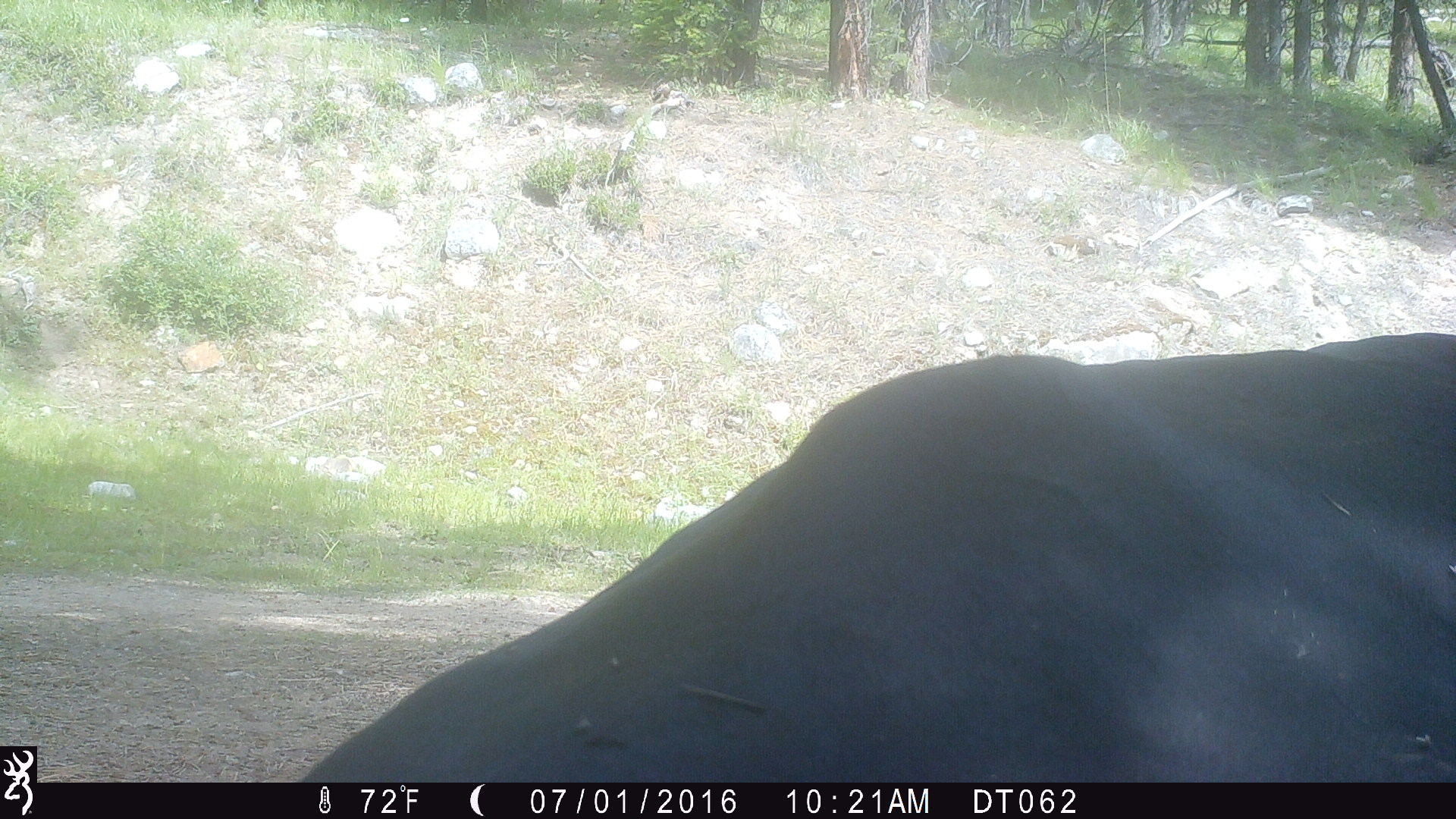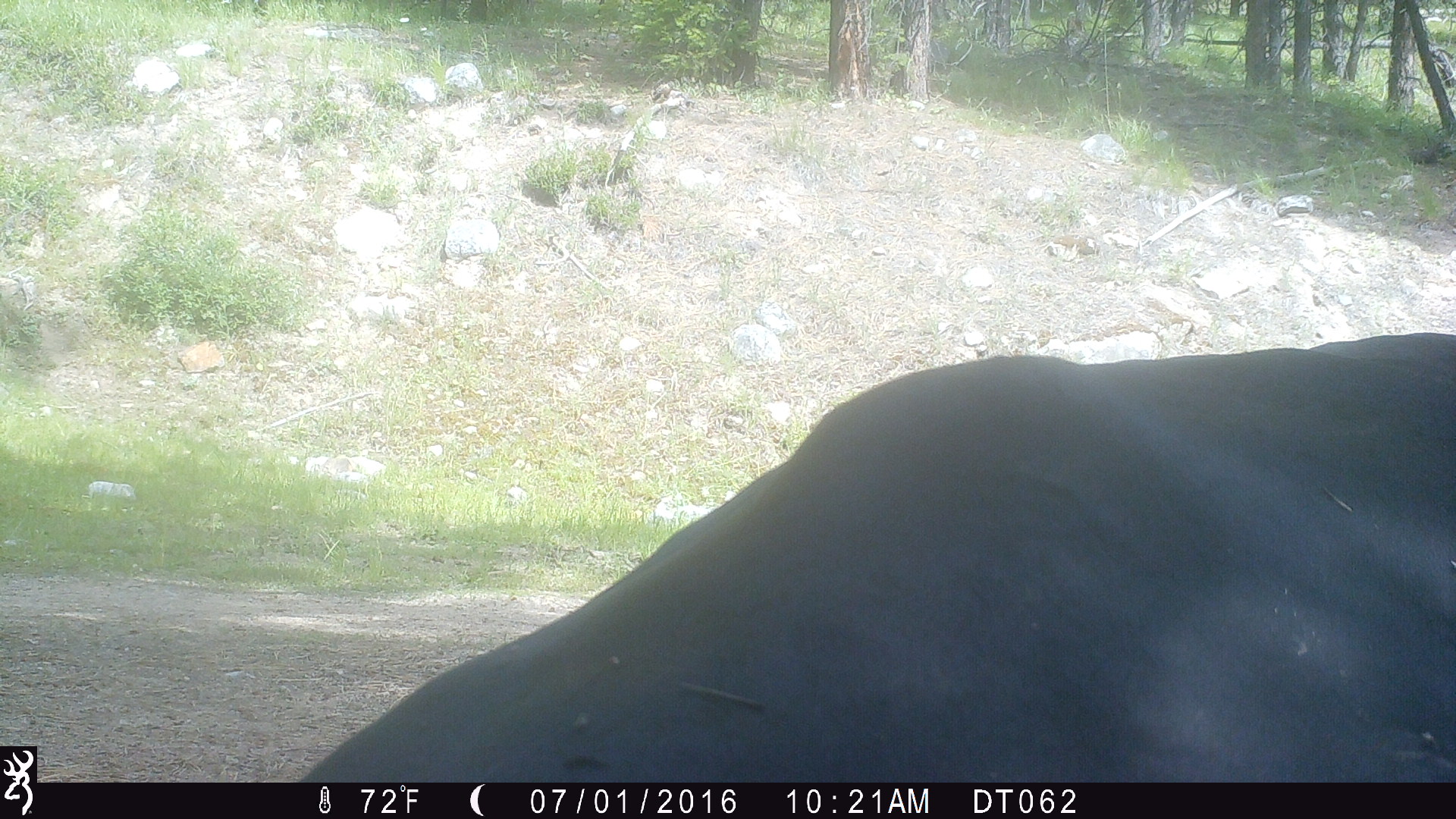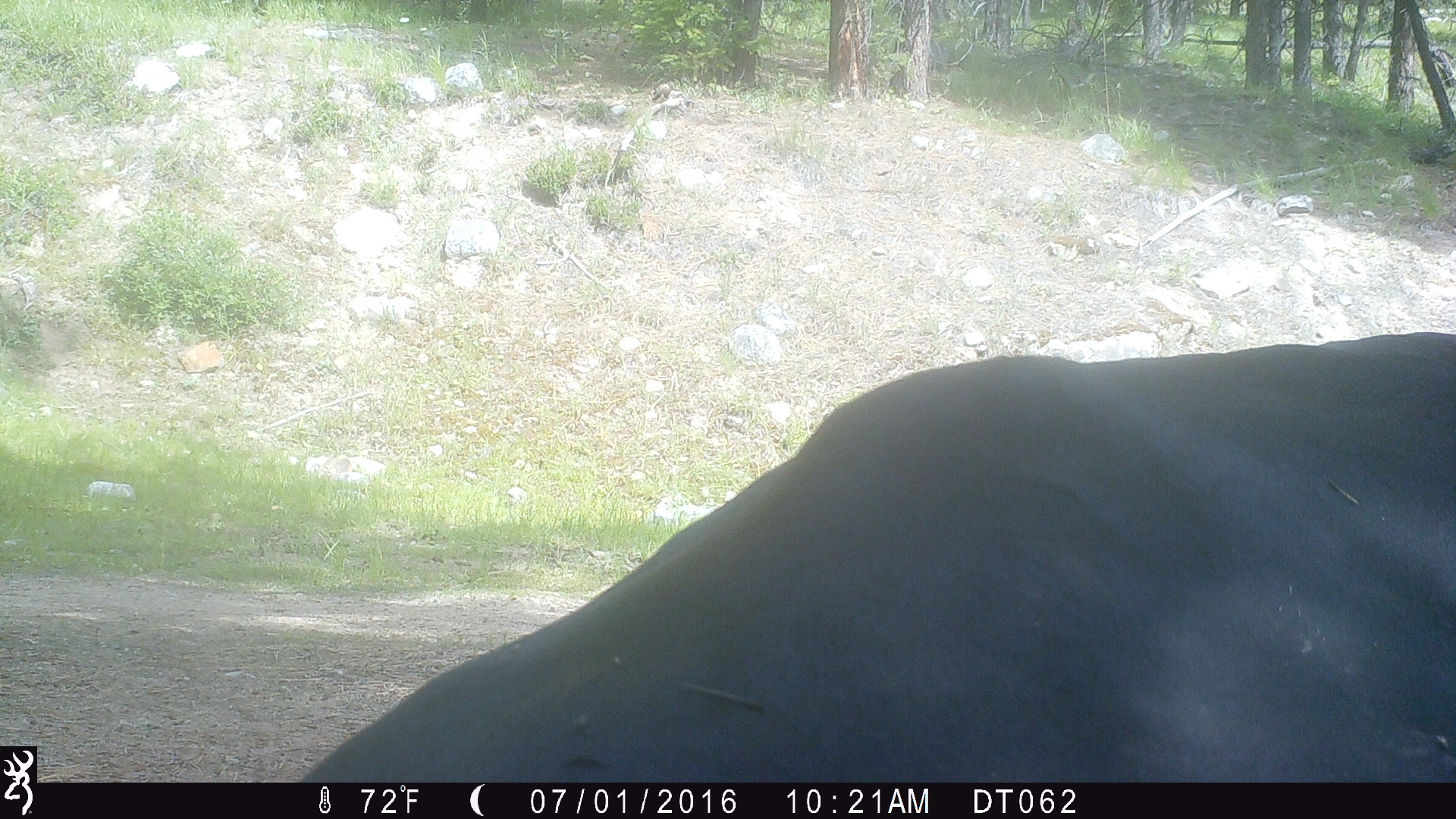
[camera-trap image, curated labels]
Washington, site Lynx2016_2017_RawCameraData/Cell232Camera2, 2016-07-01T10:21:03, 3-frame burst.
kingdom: Animalia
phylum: Chordata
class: Mammalia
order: Artiodactyla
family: Bovidae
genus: Bos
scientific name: Bos taurus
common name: domestic cattle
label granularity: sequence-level